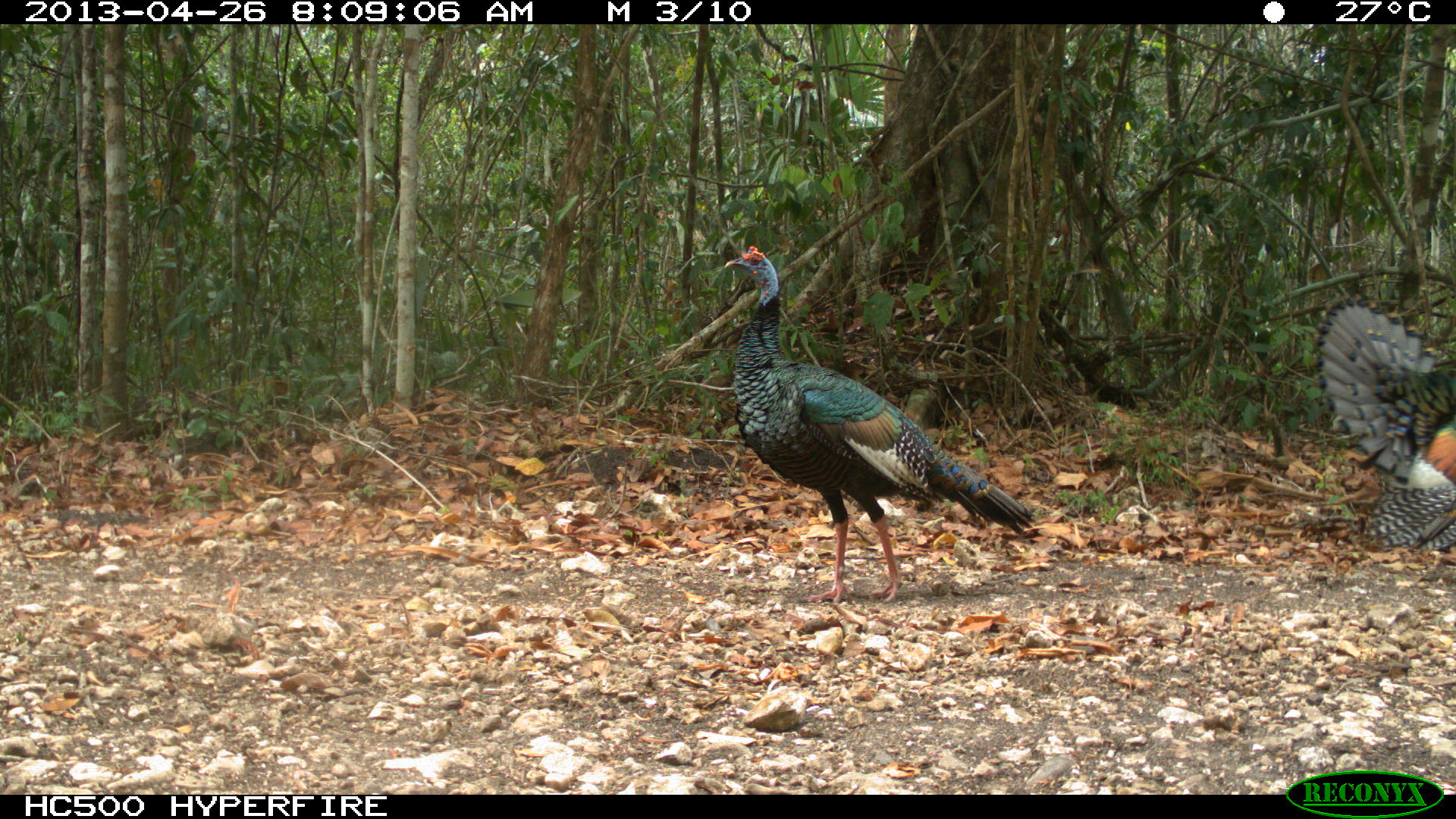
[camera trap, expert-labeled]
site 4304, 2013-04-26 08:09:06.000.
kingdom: Animalia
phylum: Chordata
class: Aves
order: Galliformes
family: Phasianidae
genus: Meleagris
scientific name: Meleagris ocellata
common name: ocellated turkey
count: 3